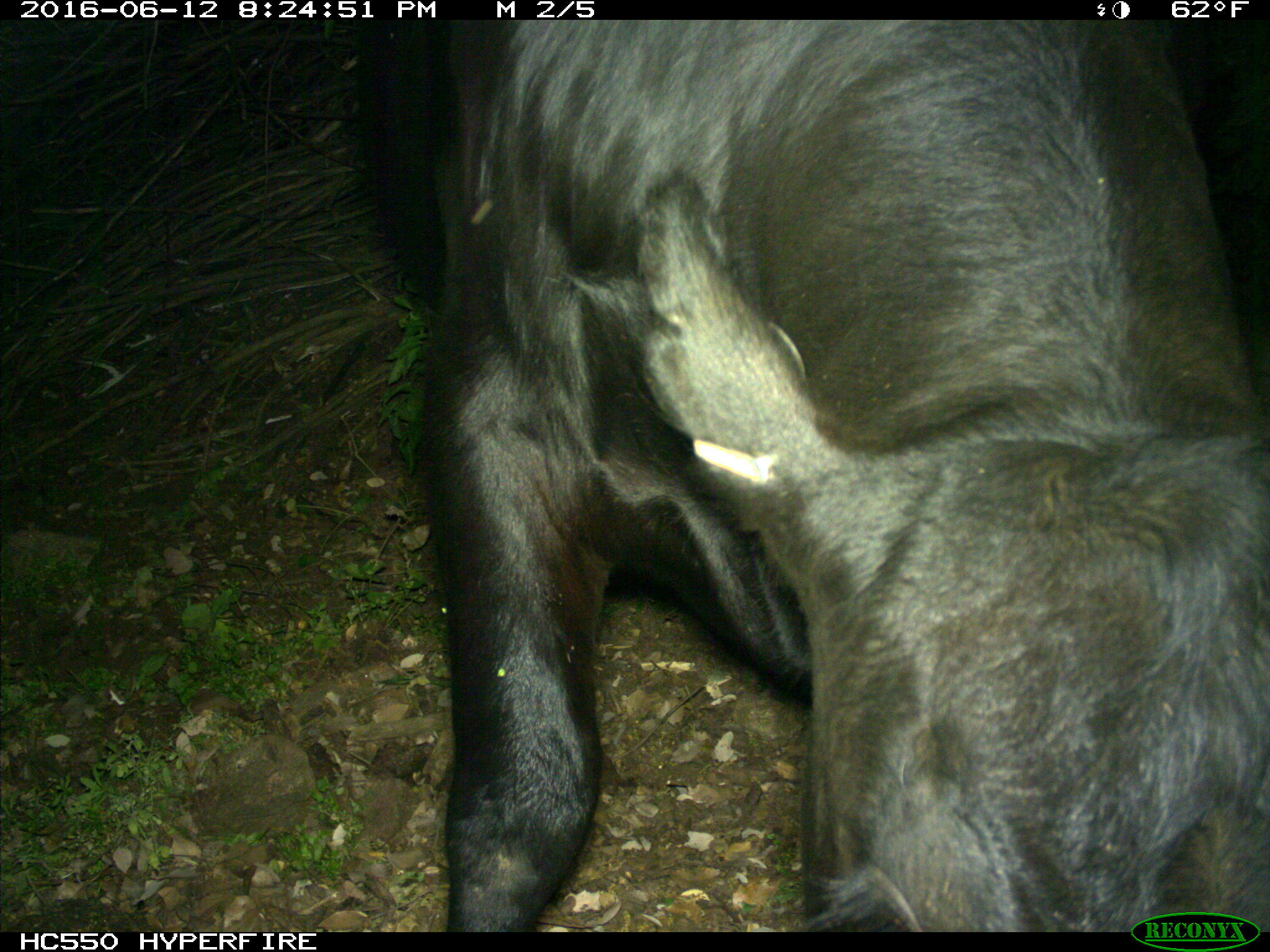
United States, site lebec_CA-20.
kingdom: Animalia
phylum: Chordata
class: Mammalia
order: Artiodactyla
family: Bovidae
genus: Bos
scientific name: Bos taurus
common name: domestic cow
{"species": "Bos taurus (domestic cow)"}